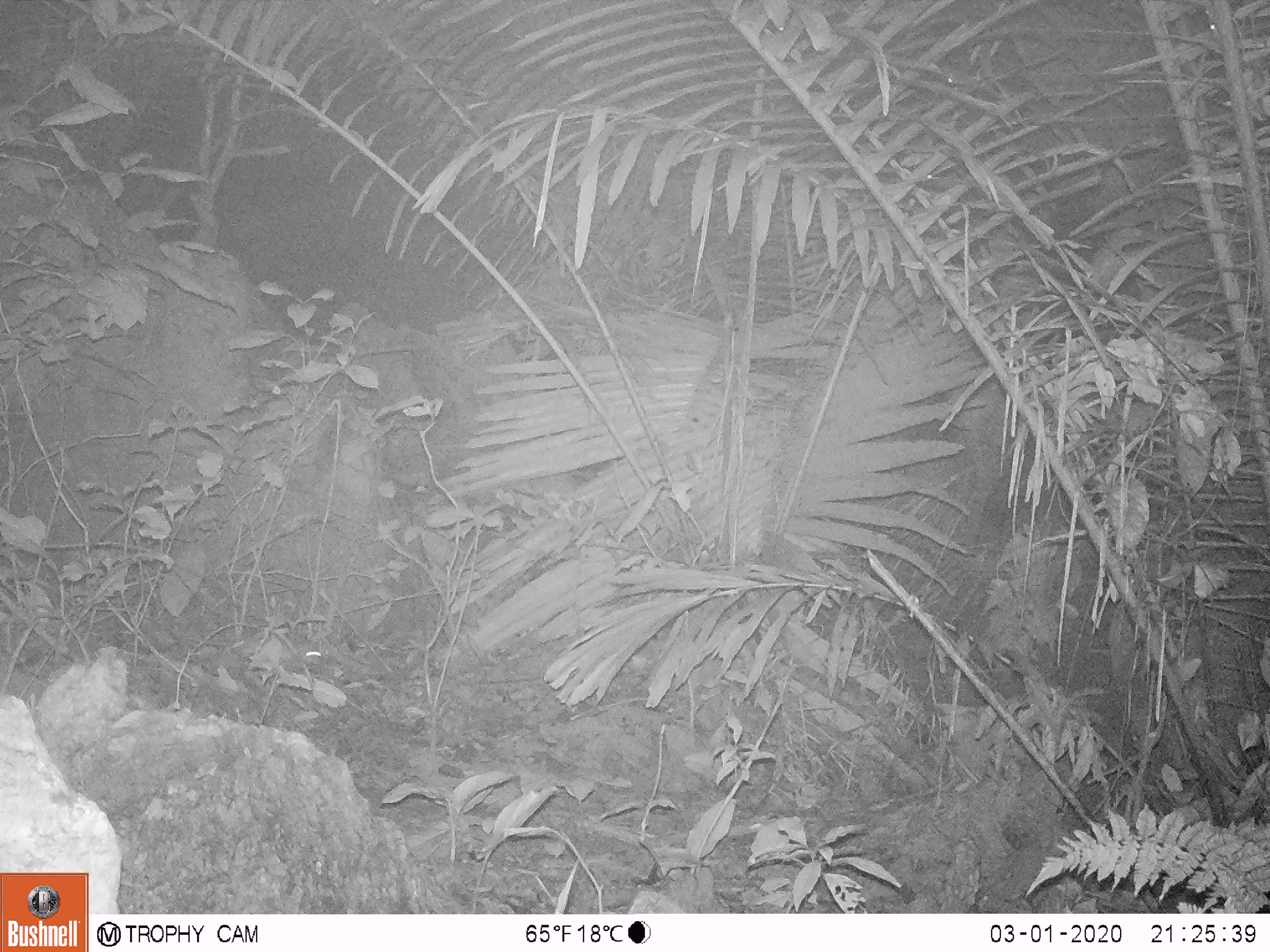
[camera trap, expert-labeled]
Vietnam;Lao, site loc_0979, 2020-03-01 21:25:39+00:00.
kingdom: Animalia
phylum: Chordata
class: Mammalia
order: Rodentia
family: Muridae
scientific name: Muridae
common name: old-world mice and rats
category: unidentified murid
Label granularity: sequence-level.